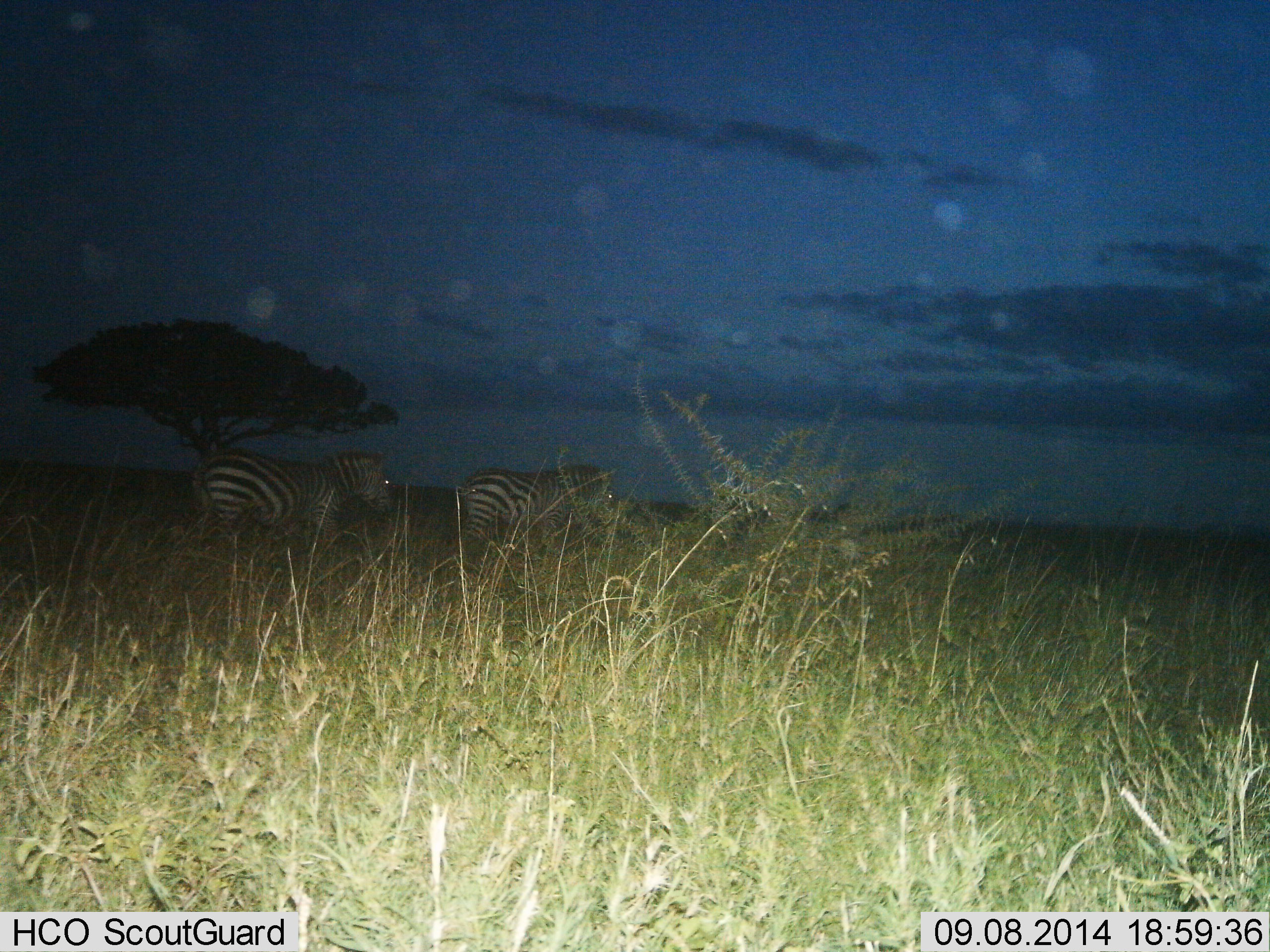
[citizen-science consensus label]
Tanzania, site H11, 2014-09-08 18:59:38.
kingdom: Animalia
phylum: Chordata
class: Mammalia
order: Perissodactyla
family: Equidae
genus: Equus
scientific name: Equus quagga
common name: plains zebra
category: zebra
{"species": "zebra (plains zebra) (Equus quagga)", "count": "2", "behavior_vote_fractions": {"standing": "30%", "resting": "0%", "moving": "70%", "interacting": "0%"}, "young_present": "0%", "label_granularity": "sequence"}